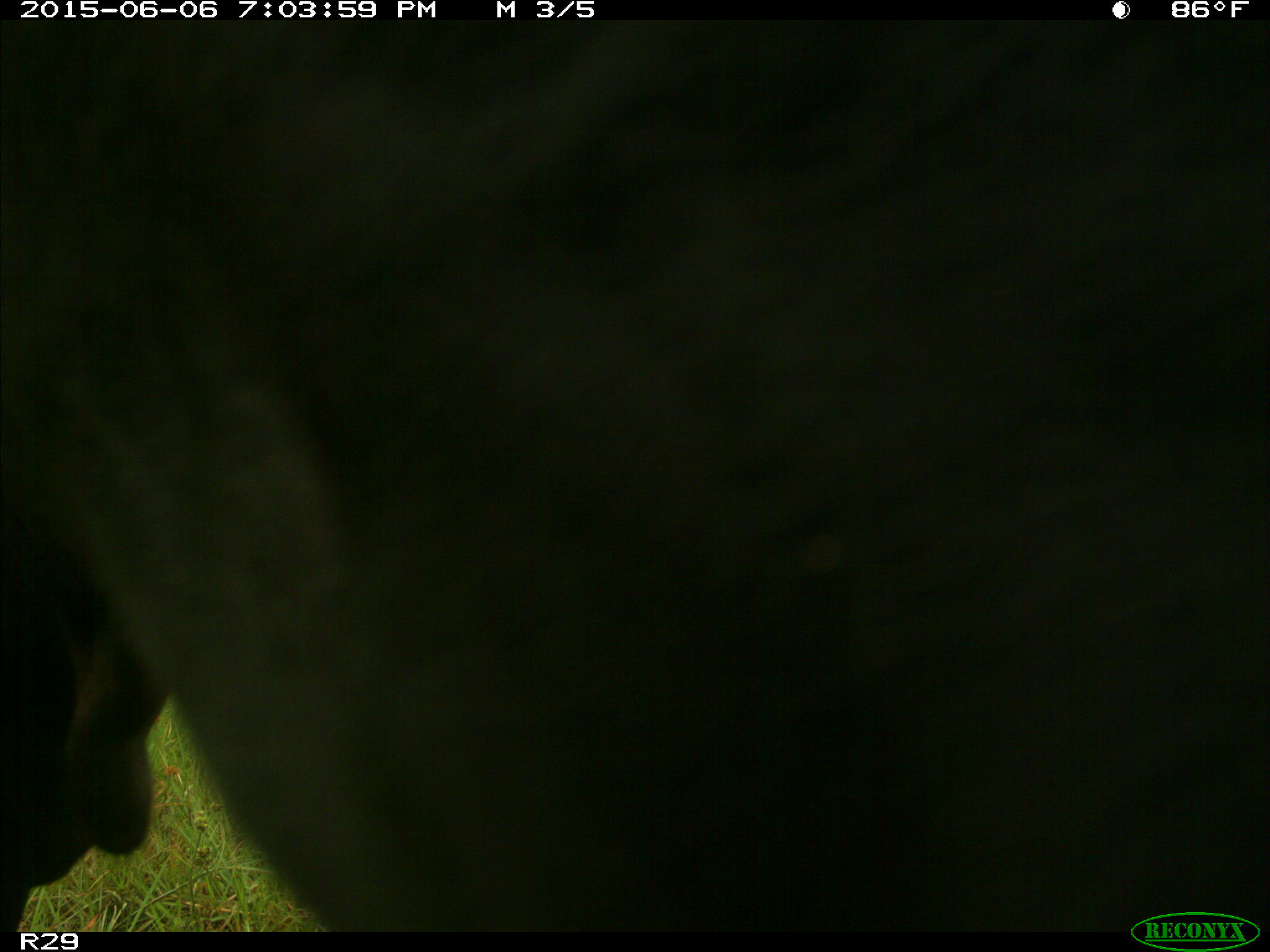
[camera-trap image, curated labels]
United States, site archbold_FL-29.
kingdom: Animalia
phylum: Chordata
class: Mammalia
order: Artiodactyla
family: Bovidae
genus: Bos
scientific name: Bos taurus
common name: domestic cow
Bos taurus (domestic cow).